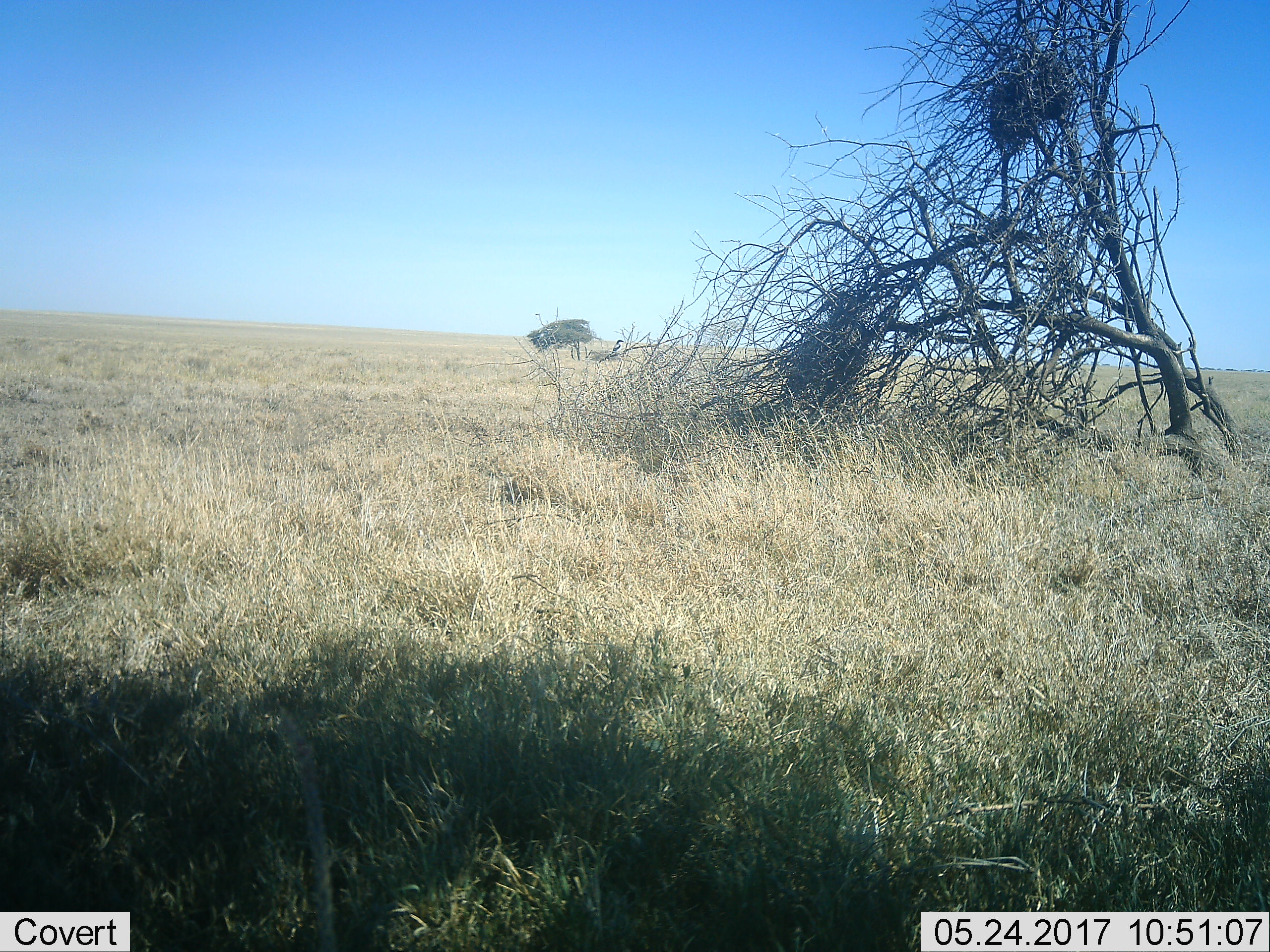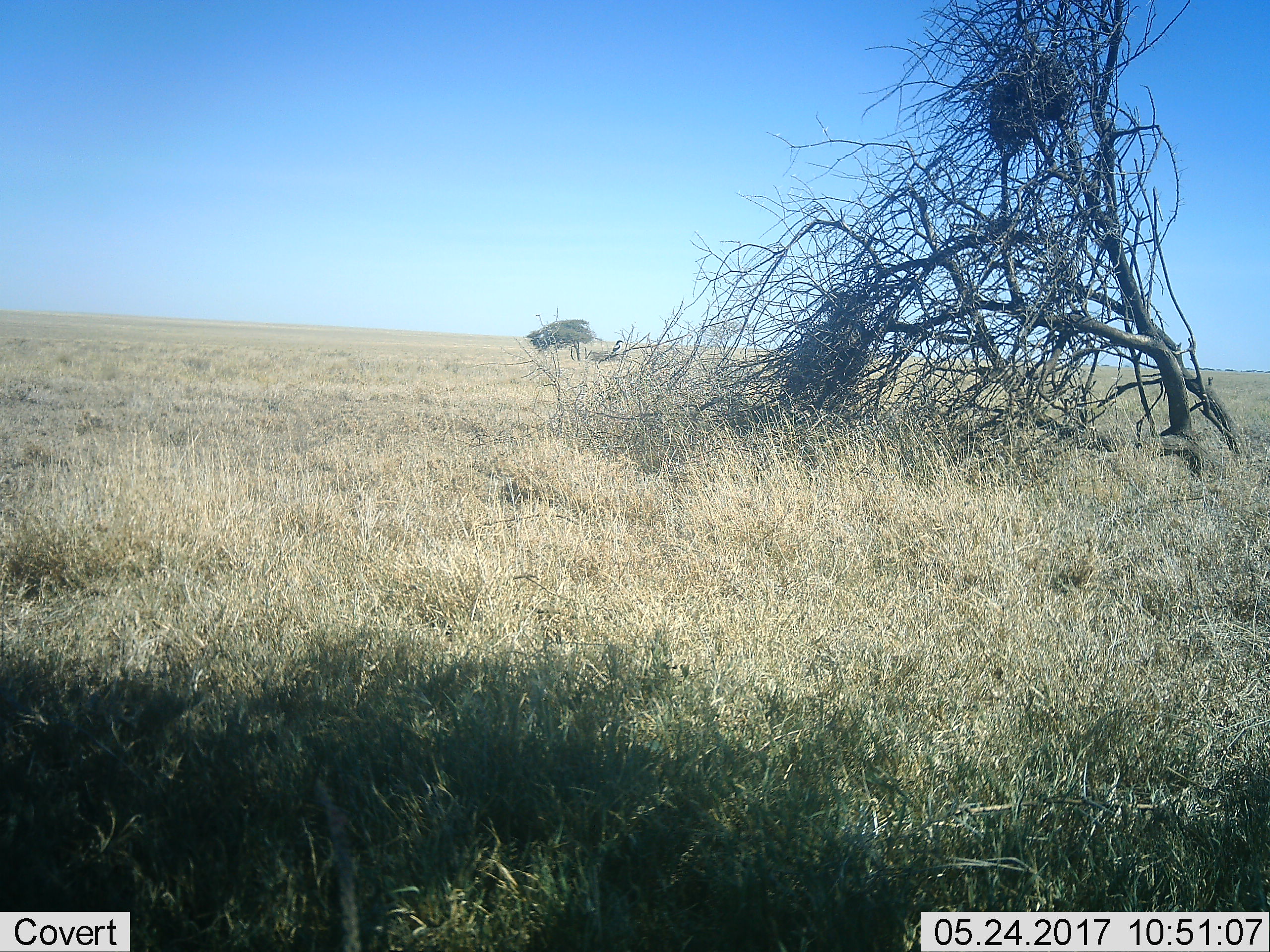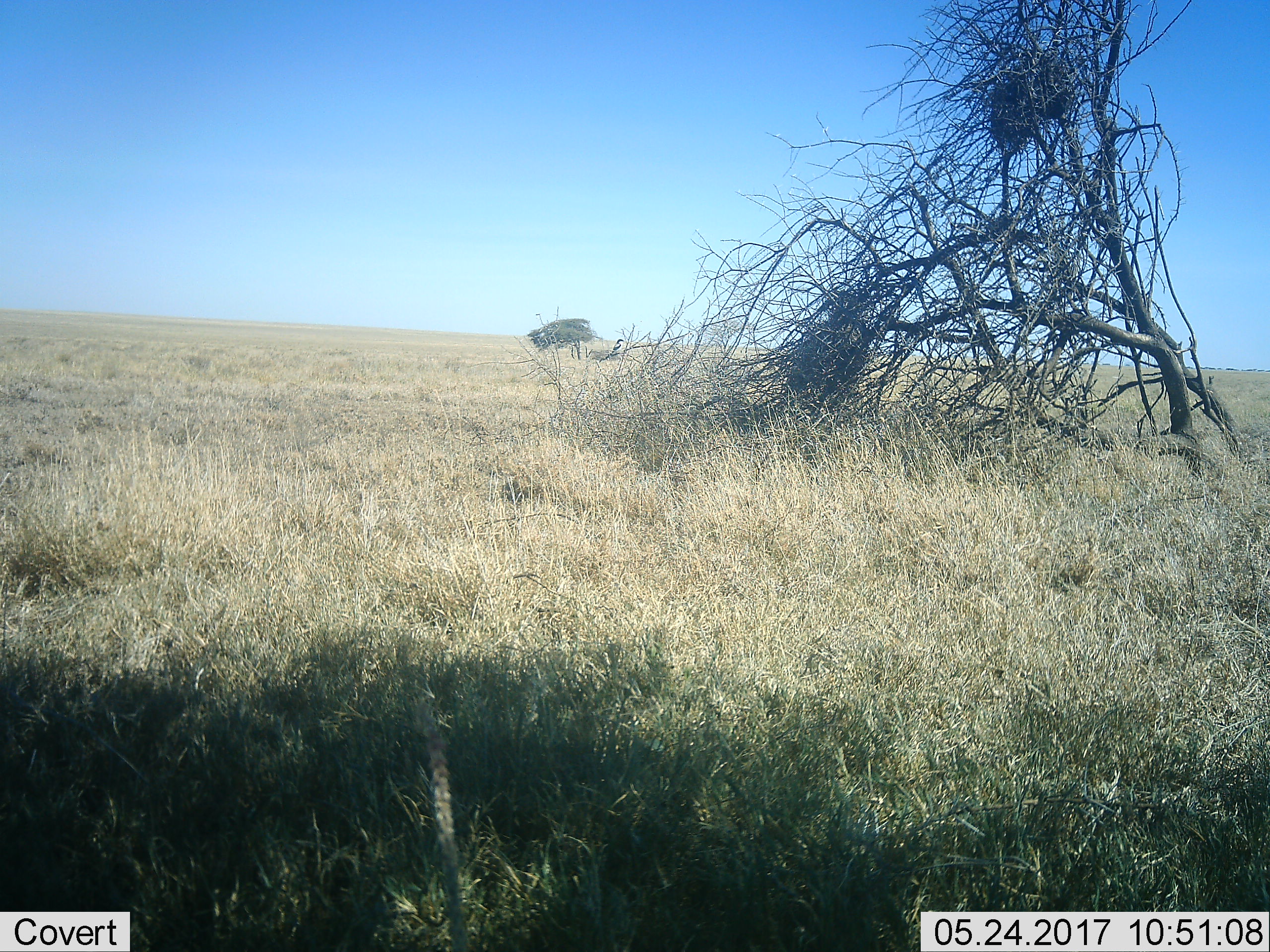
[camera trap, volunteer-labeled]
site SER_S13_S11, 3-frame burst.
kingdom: Animalia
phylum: Chordata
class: Aves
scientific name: Aves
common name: bird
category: birdother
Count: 1.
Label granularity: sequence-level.